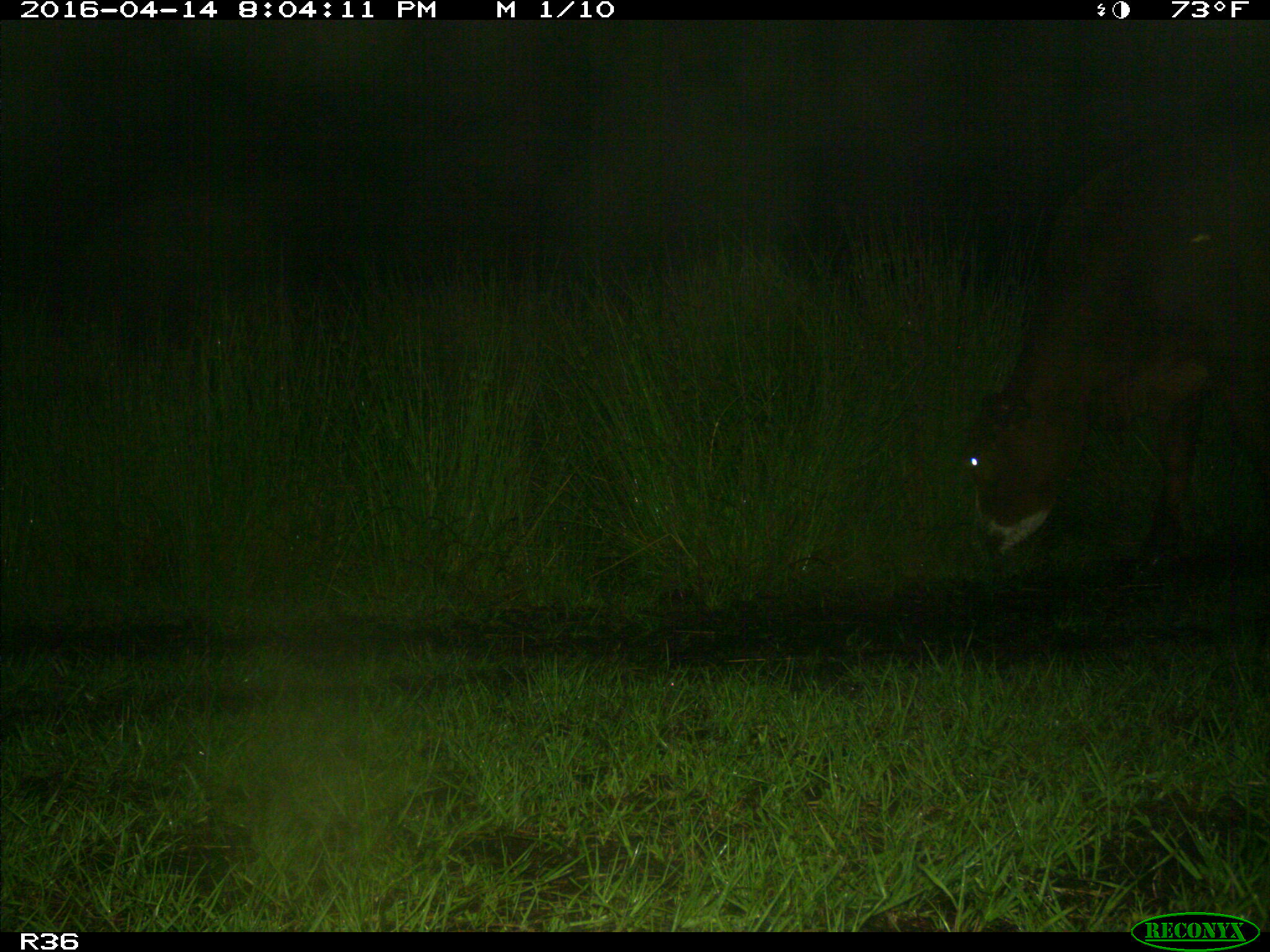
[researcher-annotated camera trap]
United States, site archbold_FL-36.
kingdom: Animalia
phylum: Chordata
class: Mammalia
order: Artiodactyla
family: Bovidae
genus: Bos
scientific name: Bos taurus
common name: domestic cow